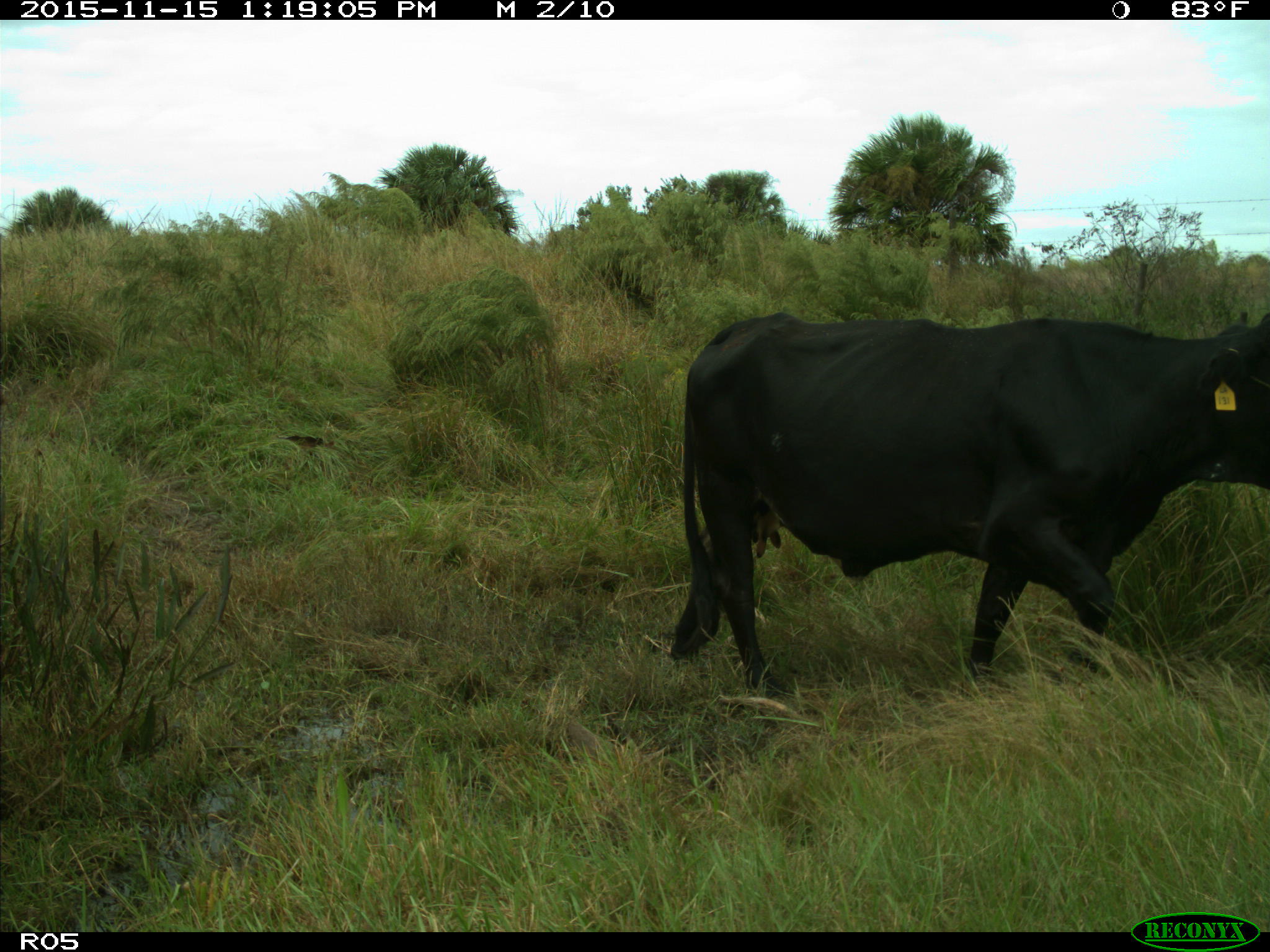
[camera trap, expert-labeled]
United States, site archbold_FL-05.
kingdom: Animalia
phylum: Chordata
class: Mammalia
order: Artiodactyla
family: Bovidae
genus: Bos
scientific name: Bos taurus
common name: domestic cow